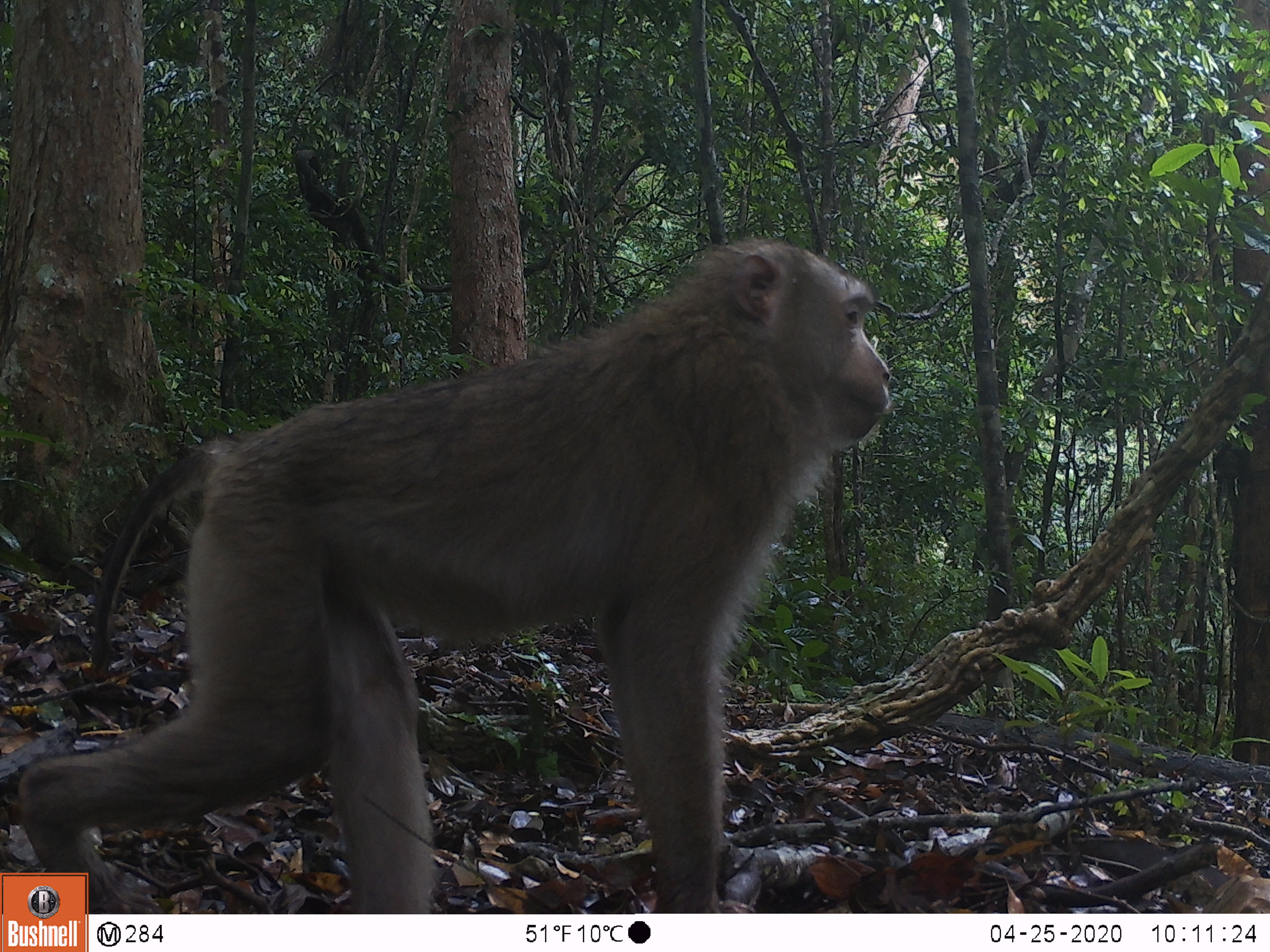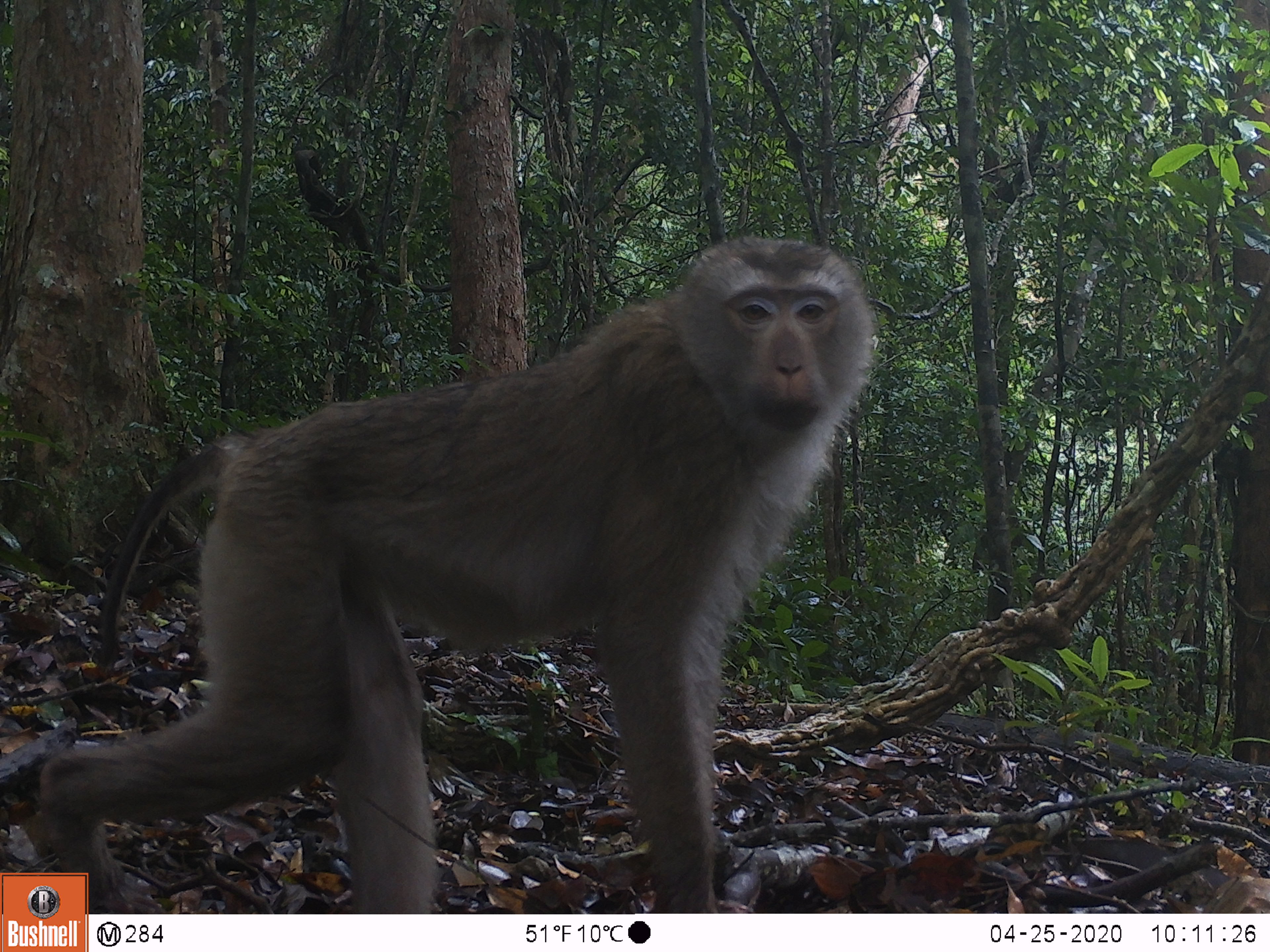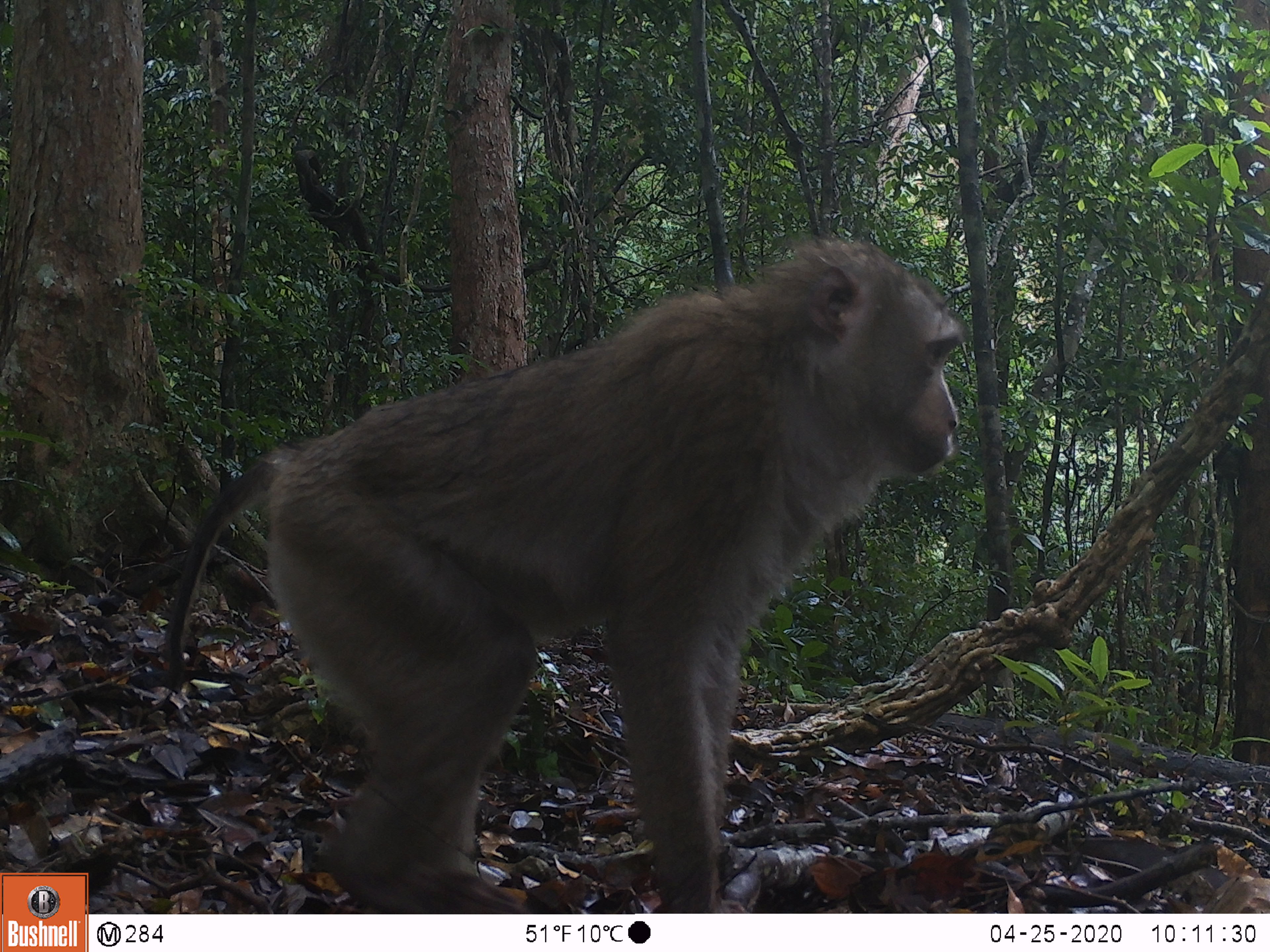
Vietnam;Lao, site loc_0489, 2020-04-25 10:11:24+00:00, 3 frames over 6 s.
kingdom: Animalia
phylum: Chordata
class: Mammalia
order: Primates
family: Cercopithecidae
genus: Macaca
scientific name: Macaca nemestrina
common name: pig-tailed macaque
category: pig tailed macaque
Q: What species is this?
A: Pig tailed macaque (pig-tailed macaque) (Macaca nemestrina).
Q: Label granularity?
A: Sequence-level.